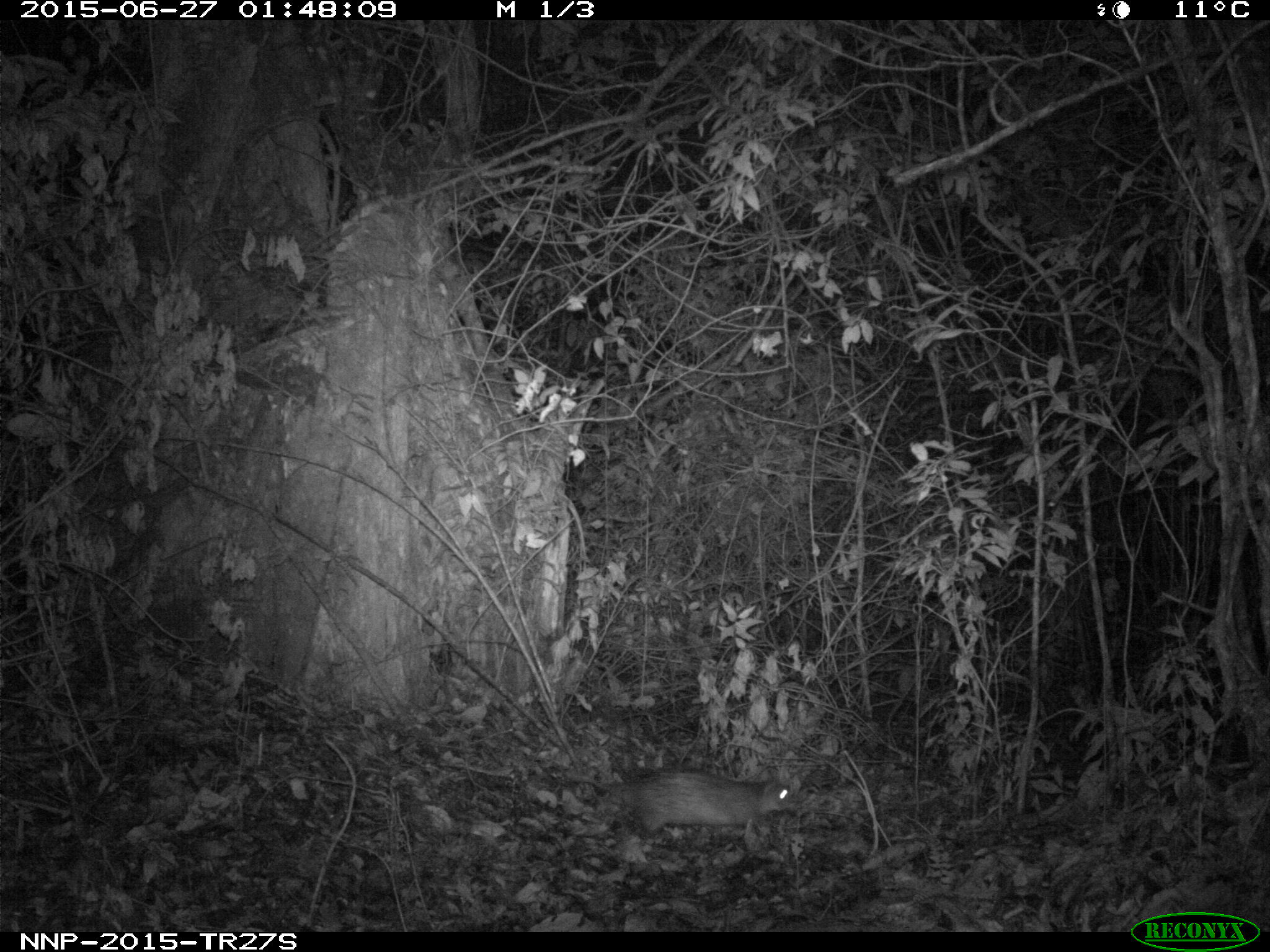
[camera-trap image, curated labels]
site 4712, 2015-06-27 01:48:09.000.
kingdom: Animalia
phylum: Chordata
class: Mammalia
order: Rodentia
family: Hystricidae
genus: Atherurus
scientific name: Atherurus africanus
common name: african brush-tailed porcupine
Atherurus africanus (african brush-tailed porcupine), count 1.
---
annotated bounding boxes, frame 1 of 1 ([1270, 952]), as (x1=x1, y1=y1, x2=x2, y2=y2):
atherurus africanus: (x1=542, y1=766, x2=792, y2=840)